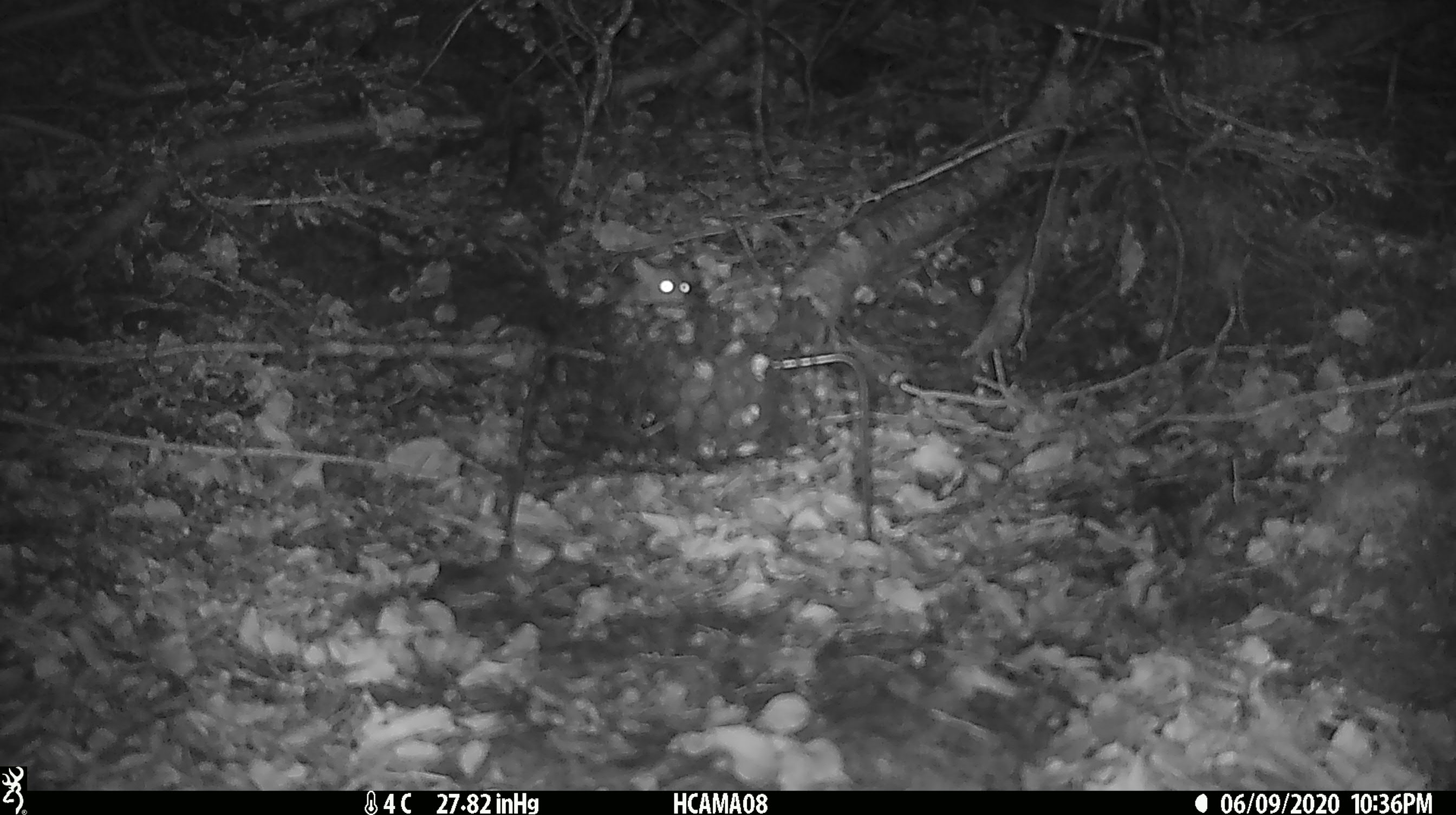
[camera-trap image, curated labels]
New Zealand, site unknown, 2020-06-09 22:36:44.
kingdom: Animalia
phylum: Chordata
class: Mammalia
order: Rodentia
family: Muridae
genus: Mus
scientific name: Mus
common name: mouse